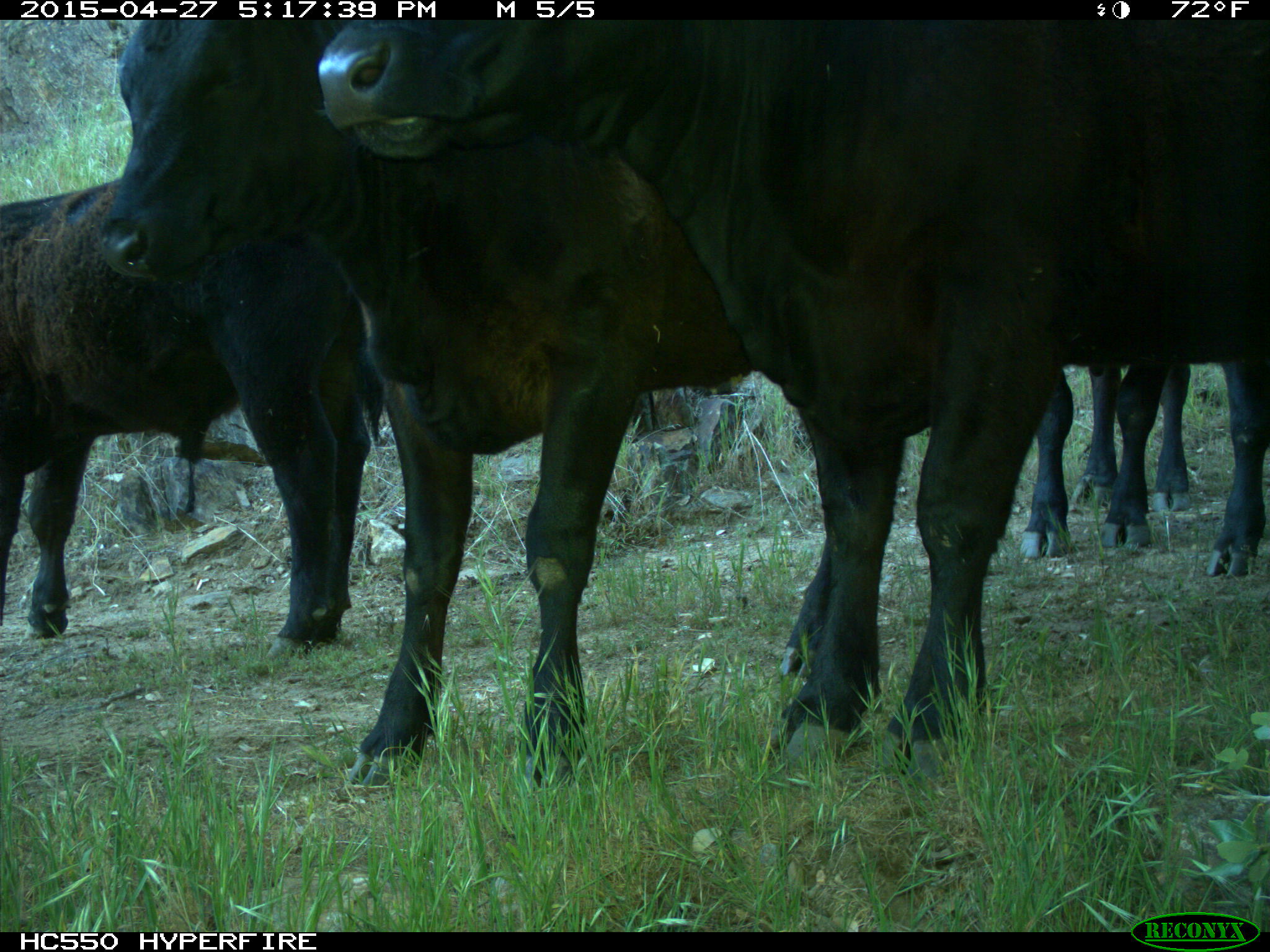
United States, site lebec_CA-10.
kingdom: Animalia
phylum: Chordata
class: Mammalia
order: Artiodactyla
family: Bovidae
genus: Bos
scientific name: Bos taurus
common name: domestic cow